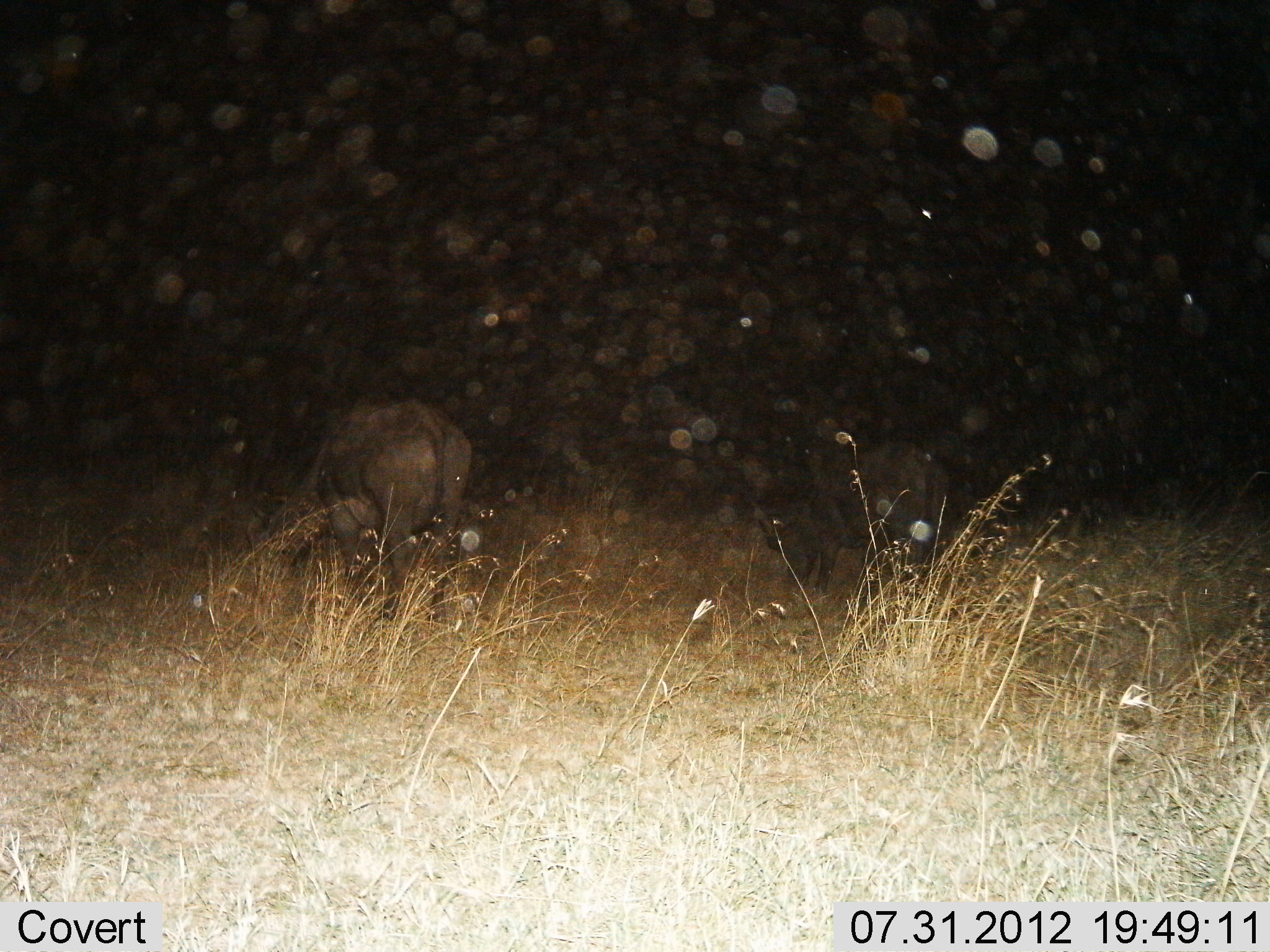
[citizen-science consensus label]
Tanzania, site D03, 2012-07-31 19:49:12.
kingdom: Animalia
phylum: Chordata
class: Mammalia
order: Artiodactyla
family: Bovidae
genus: Syncerus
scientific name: Syncerus caffer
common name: cape buffalo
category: buffalo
Buffalo (cape buffalo) (Syncerus caffer), count 2. Behavior (volunteer vote fractions): standing 40%, resting 0%, moving 0%, interacting 0%. Young present (vote fraction): 0%. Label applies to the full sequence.